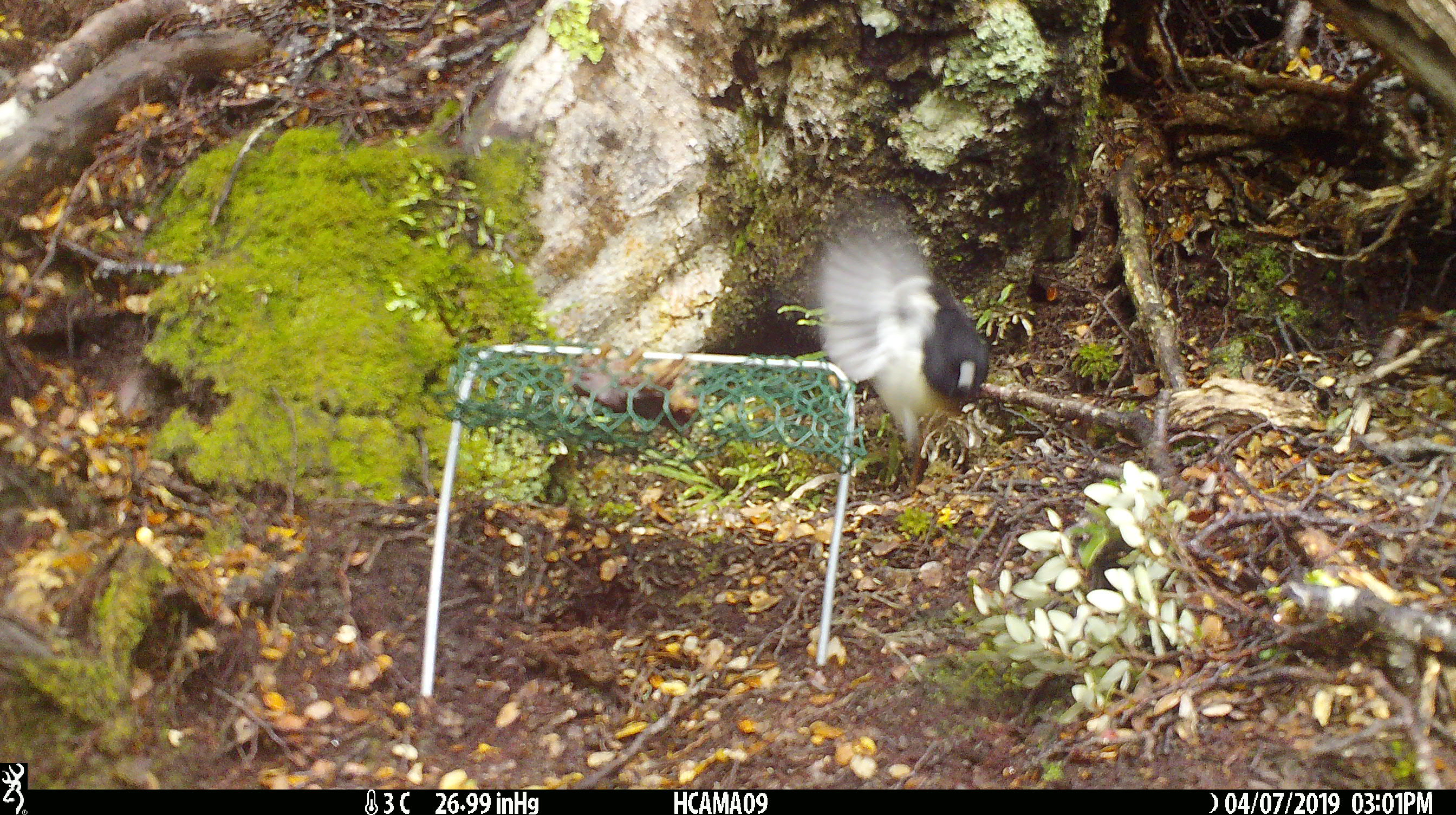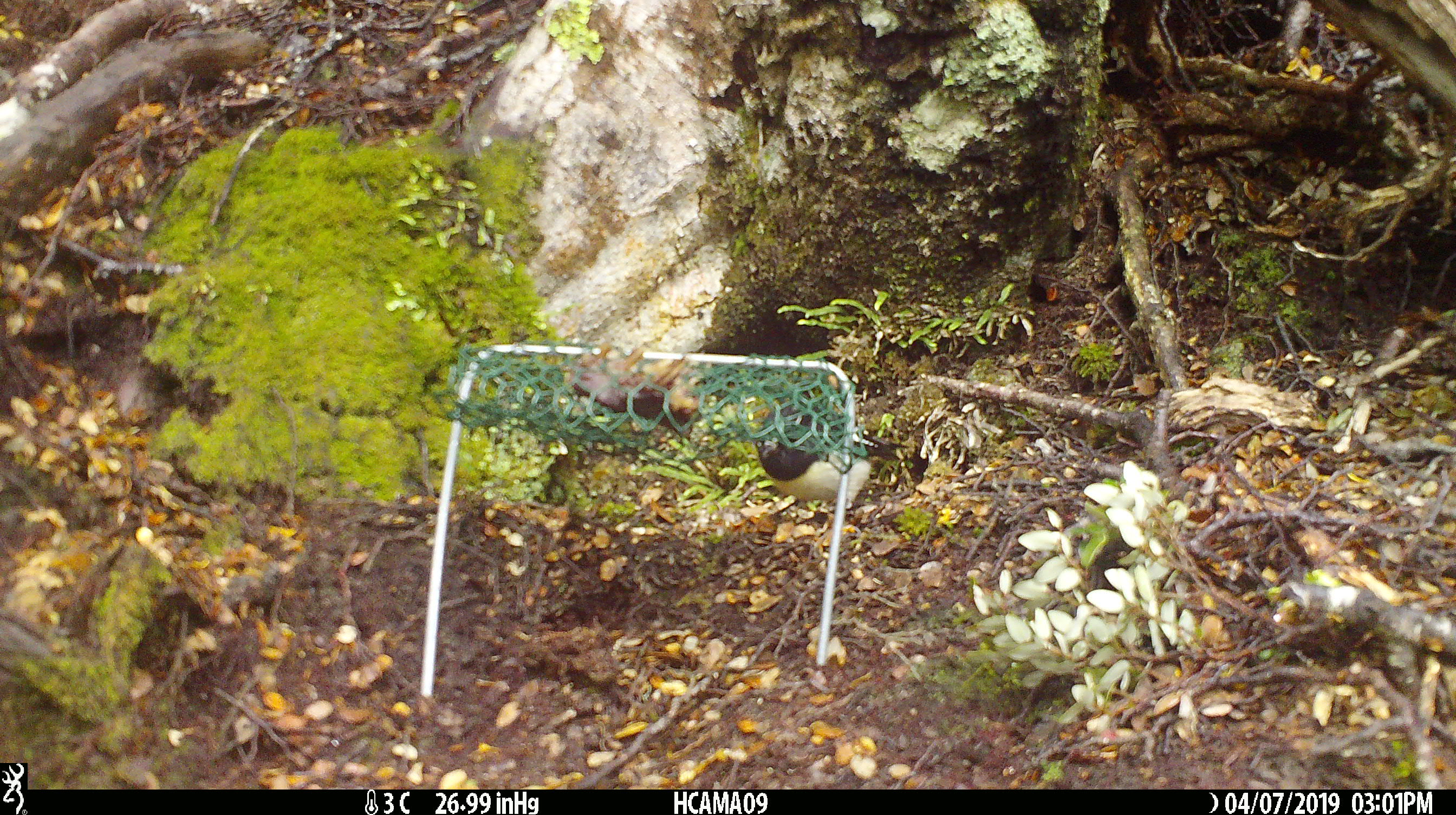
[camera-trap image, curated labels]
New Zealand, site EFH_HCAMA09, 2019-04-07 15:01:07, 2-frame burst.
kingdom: Animalia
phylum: Chordata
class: Aves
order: Passeriformes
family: Petroicidae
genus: Petroica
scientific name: Petroica macrocephala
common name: tomtit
Tomtit (Petroica macrocephala).